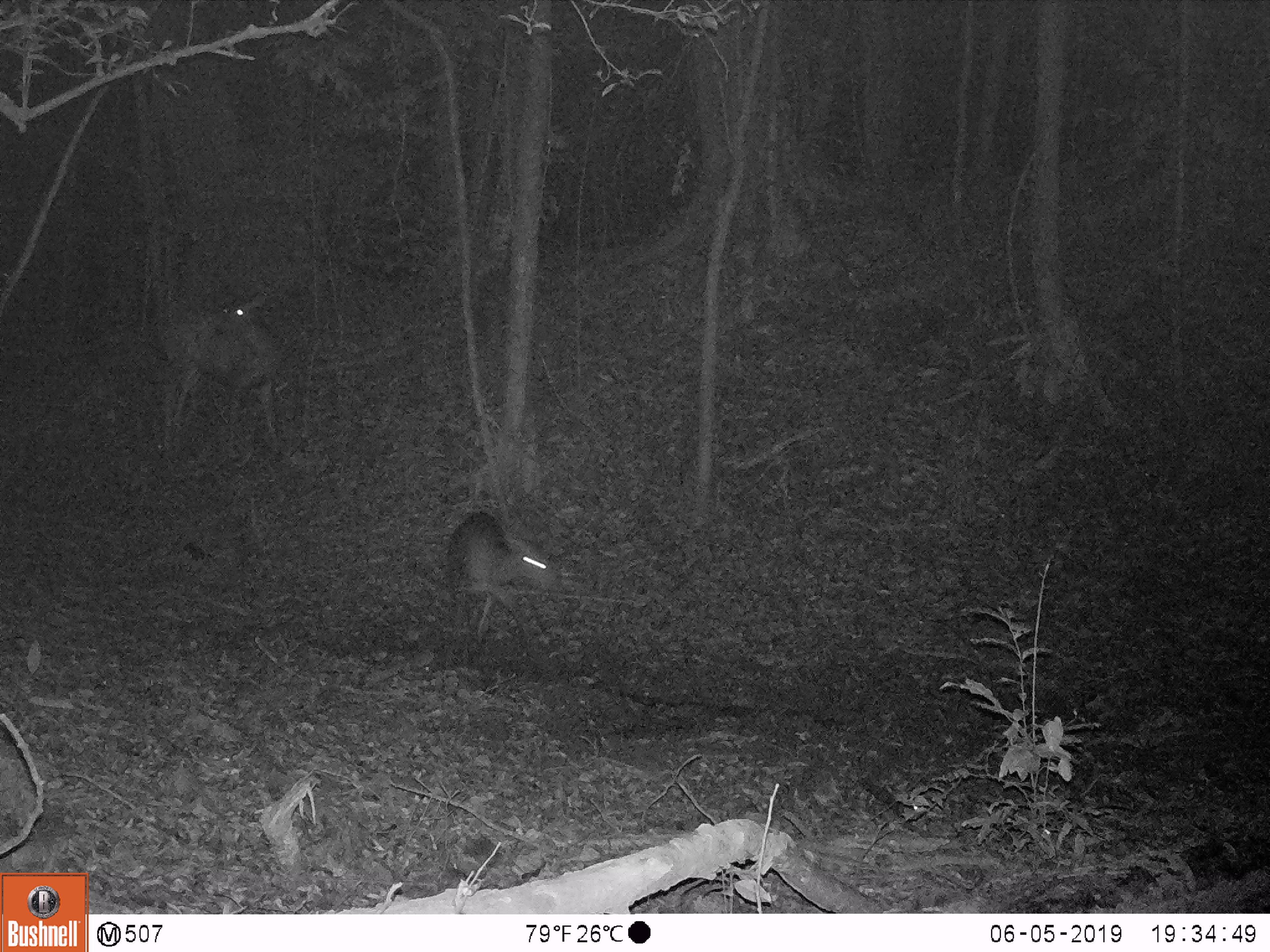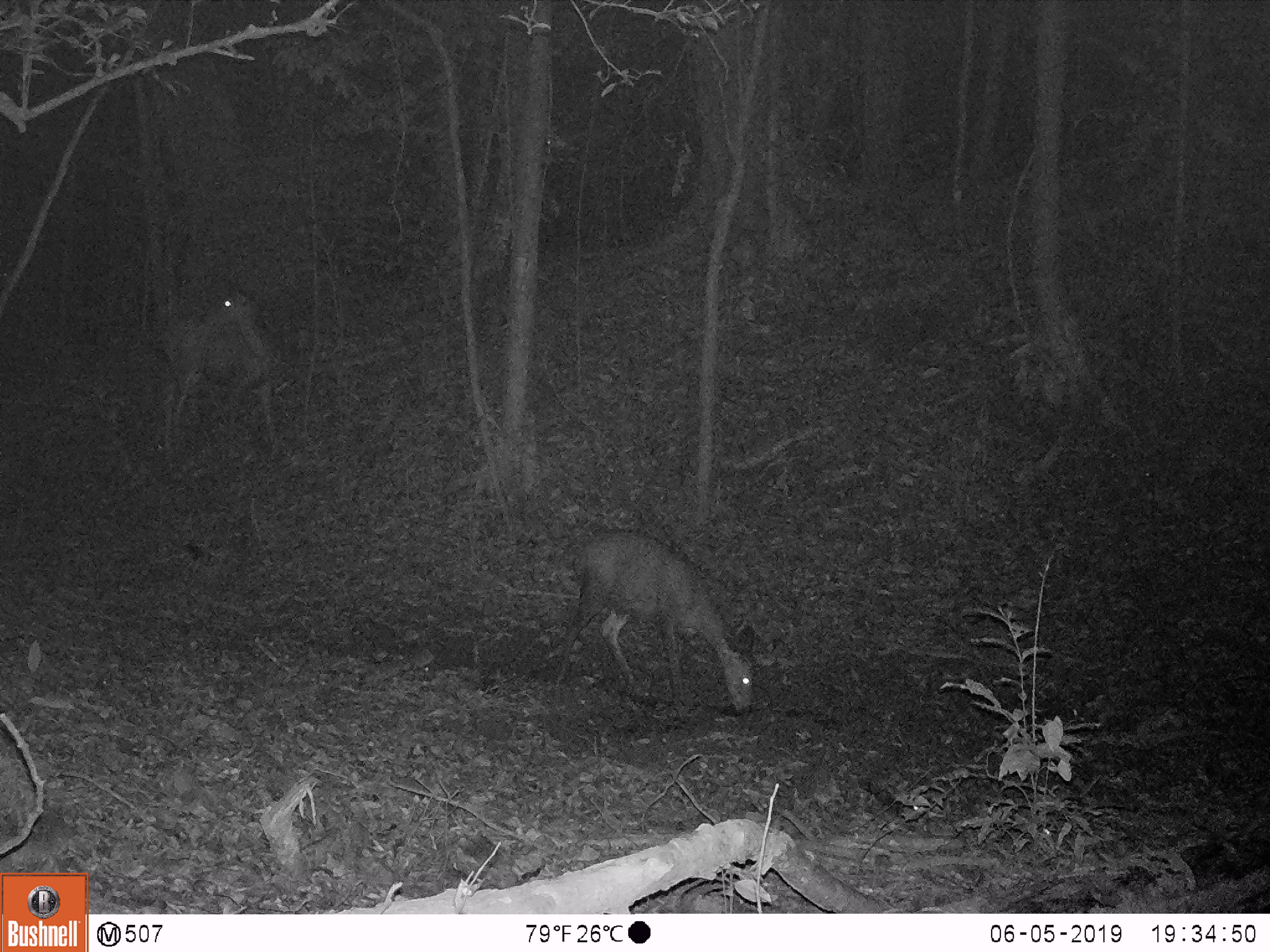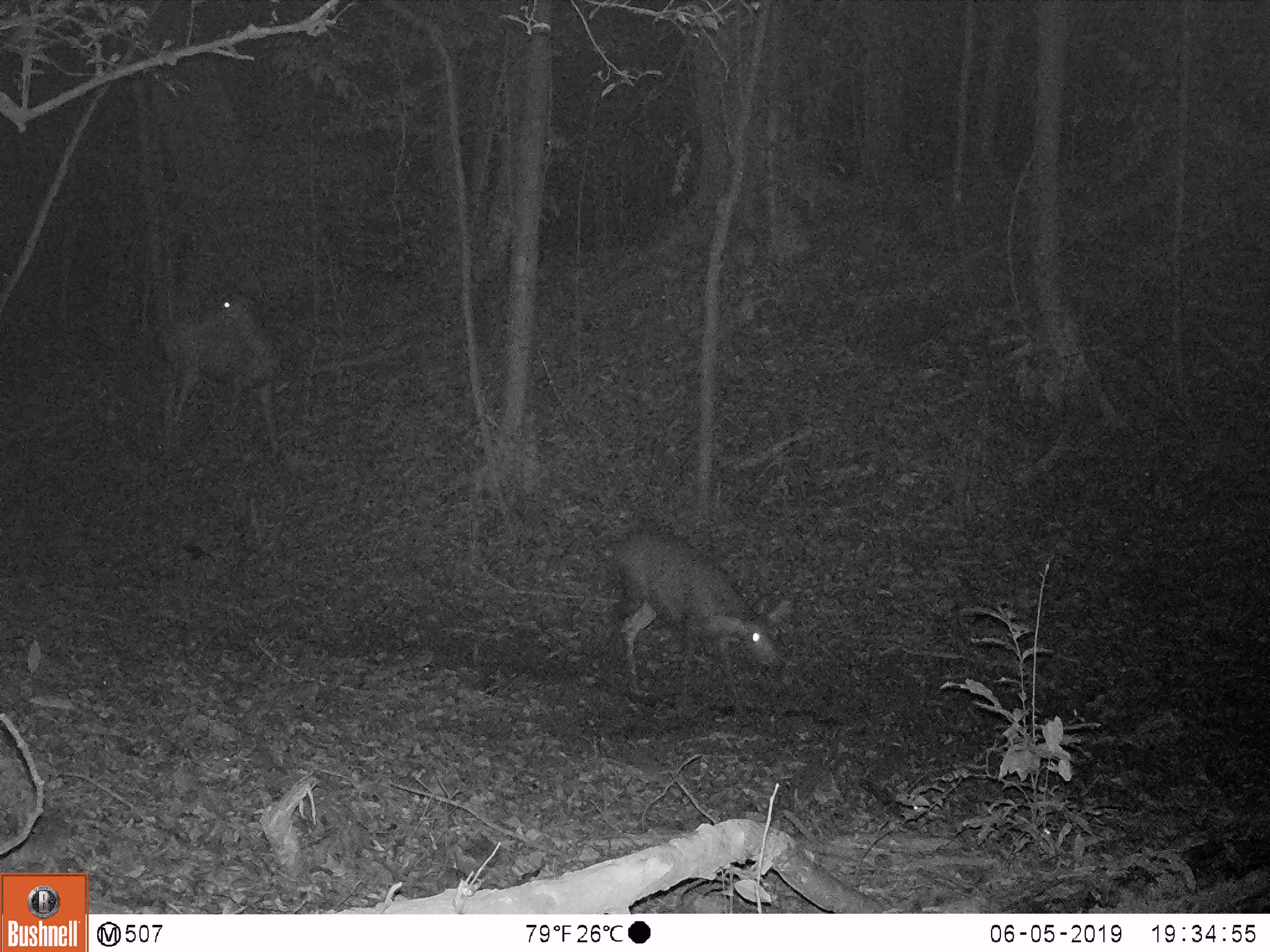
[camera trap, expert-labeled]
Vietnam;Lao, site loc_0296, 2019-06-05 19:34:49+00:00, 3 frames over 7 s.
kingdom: Animalia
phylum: Chordata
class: Mammalia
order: Artiodactyla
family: Cervidae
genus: Rusa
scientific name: Rusa unicolor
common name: sambar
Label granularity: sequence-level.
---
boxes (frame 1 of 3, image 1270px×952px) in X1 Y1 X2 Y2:
sambar: 152 291 285 454; 444 512 564 662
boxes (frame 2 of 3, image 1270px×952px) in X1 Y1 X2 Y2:
sambar: 553 531 753 714; 160 289 282 461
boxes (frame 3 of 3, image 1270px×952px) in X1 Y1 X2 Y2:
sambar: 611 530 793 716; 159 278 283 453